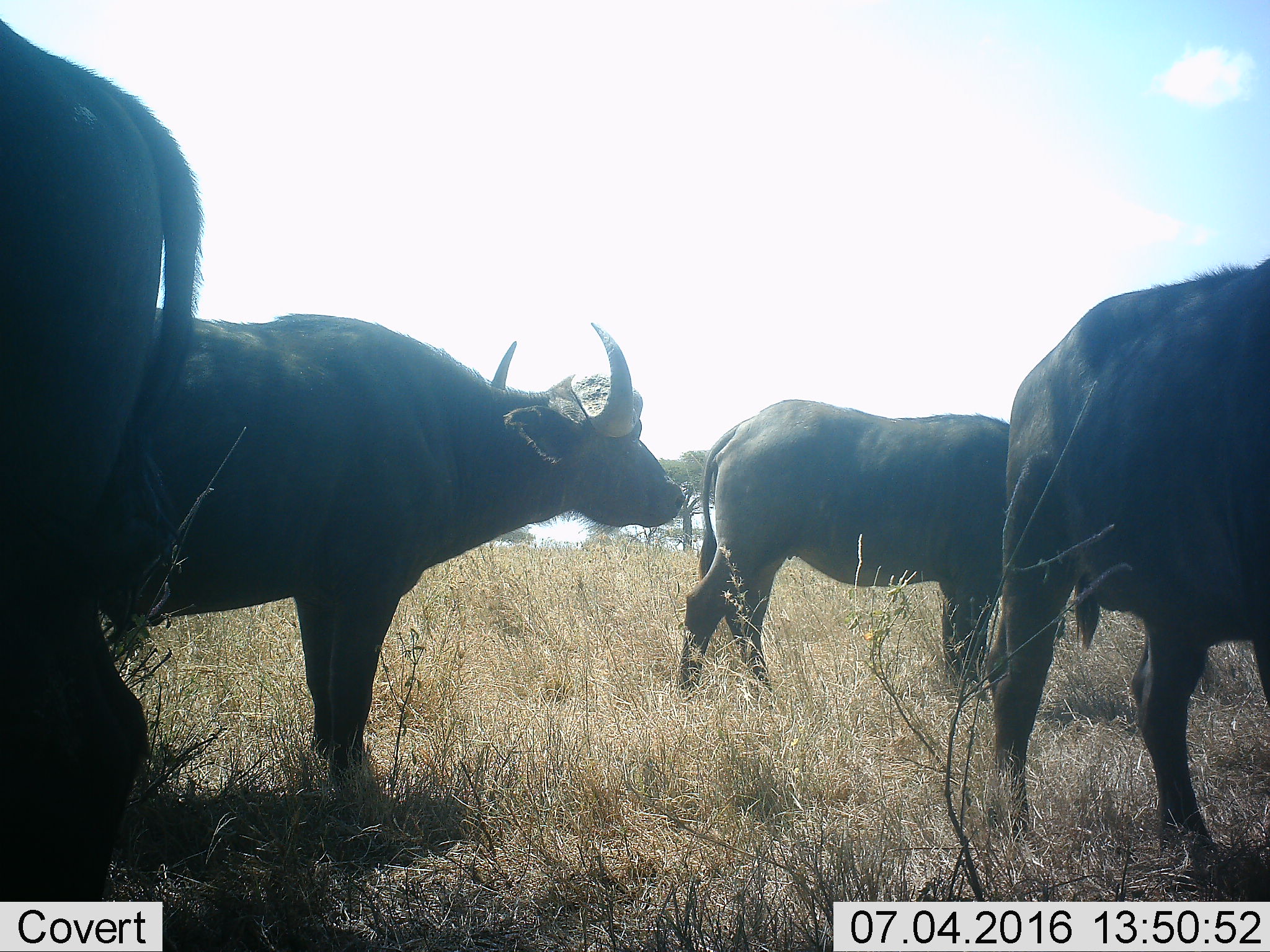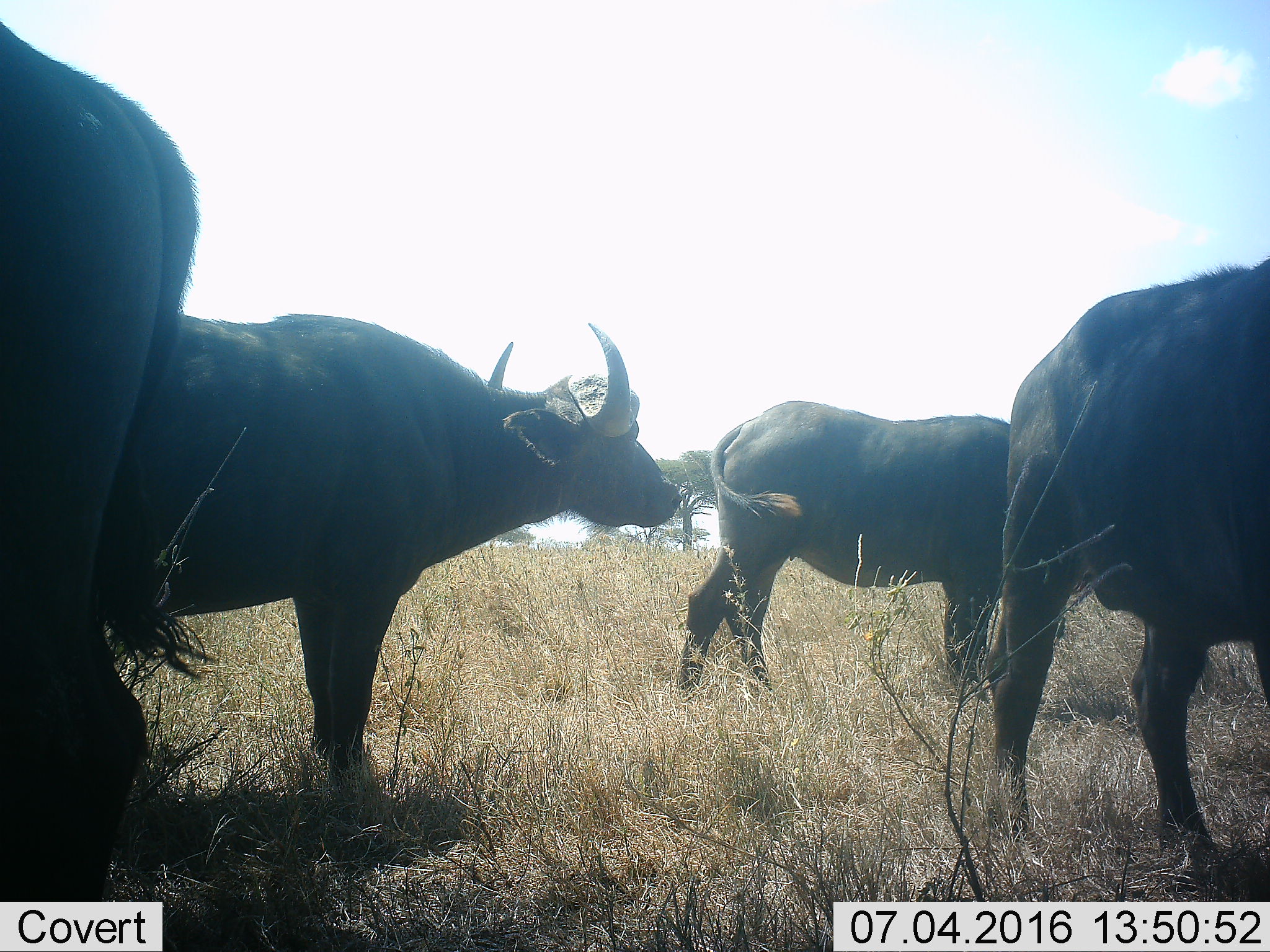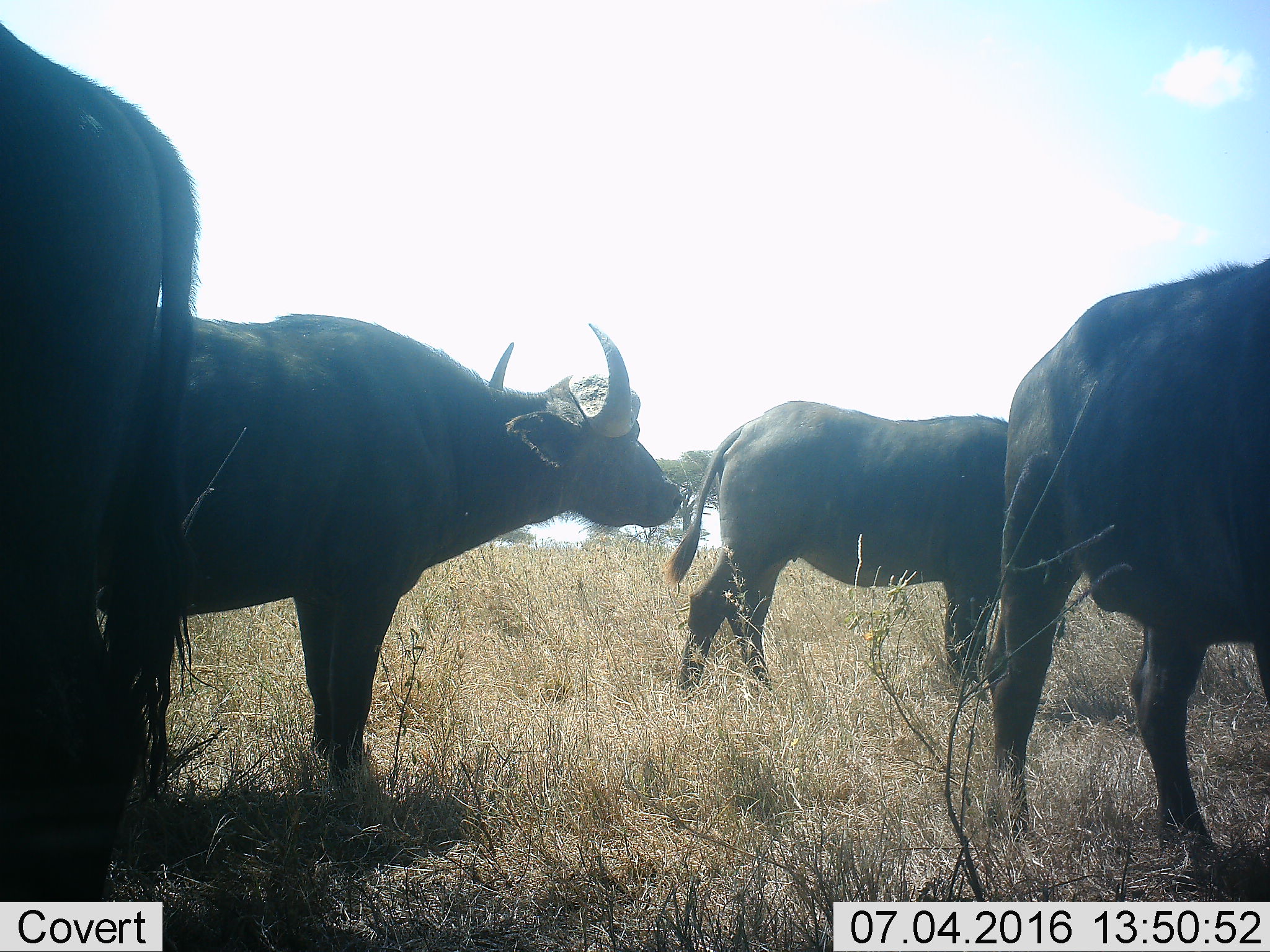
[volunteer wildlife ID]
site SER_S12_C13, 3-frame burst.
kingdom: Animalia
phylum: Chordata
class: Mammalia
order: Artiodactyla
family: Bovidae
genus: Syncerus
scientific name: Syncerus caffer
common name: african buffalo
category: buffalo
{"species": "buffalo (african buffalo) (Syncerus caffer)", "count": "4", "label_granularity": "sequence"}